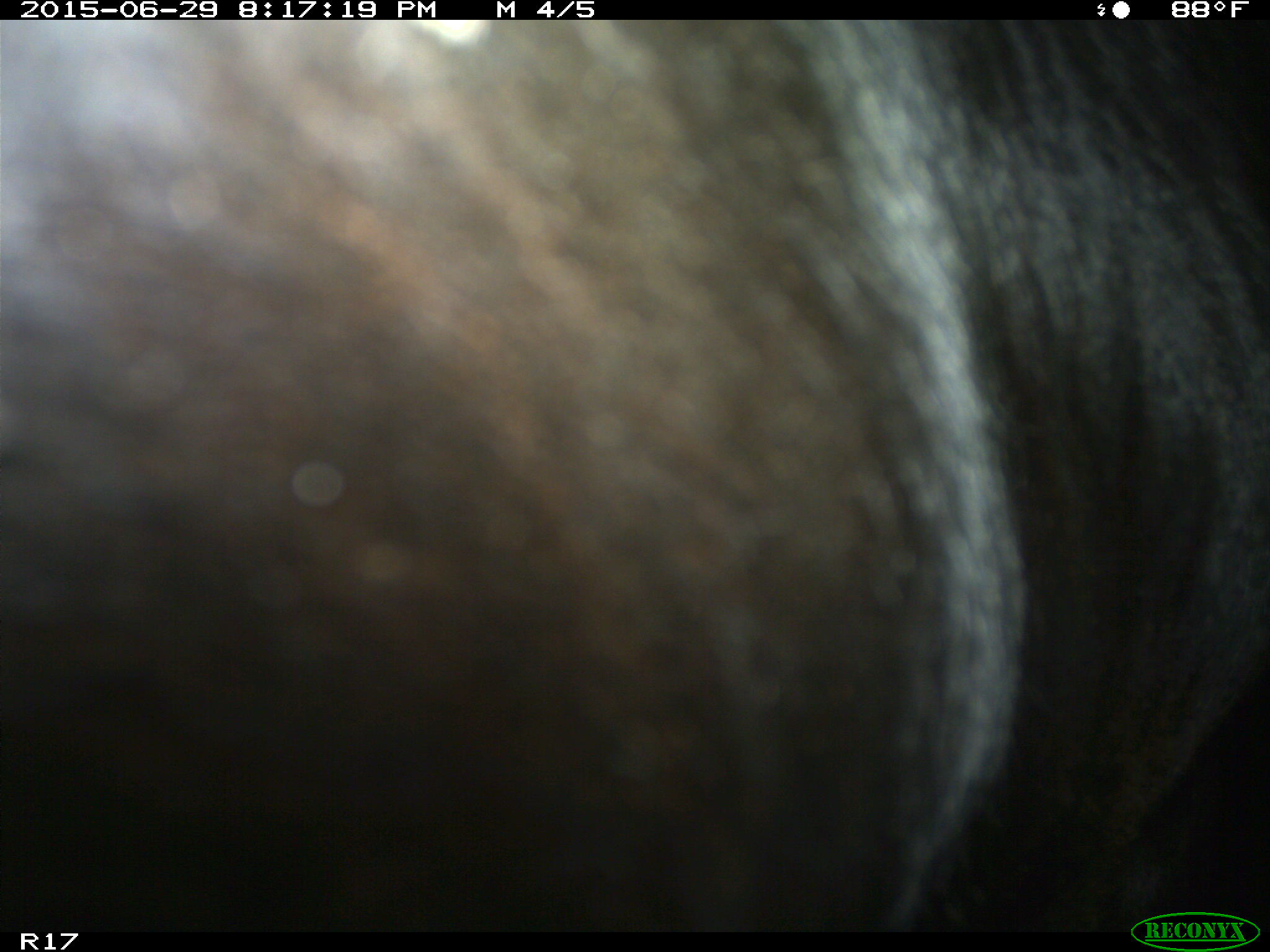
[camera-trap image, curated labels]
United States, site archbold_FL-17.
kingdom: Animalia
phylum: Chordata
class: Mammalia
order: Artiodactyla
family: Bovidae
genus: Bos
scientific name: Bos taurus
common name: domestic cow